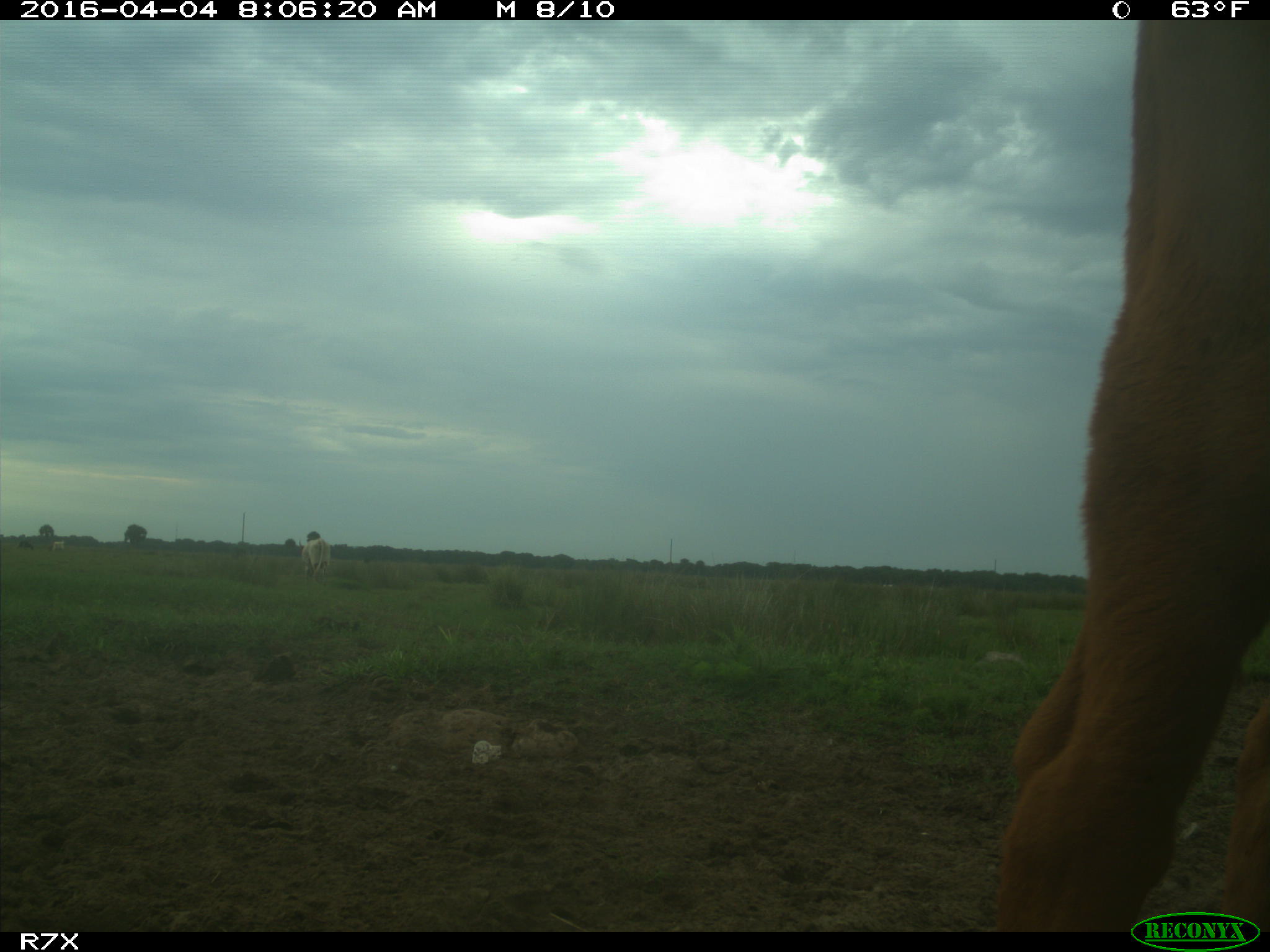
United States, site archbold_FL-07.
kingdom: Animalia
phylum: Chordata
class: Mammalia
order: Artiodactyla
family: Bovidae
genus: Bos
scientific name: Bos taurus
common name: domestic cow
Bos taurus (domestic cow).